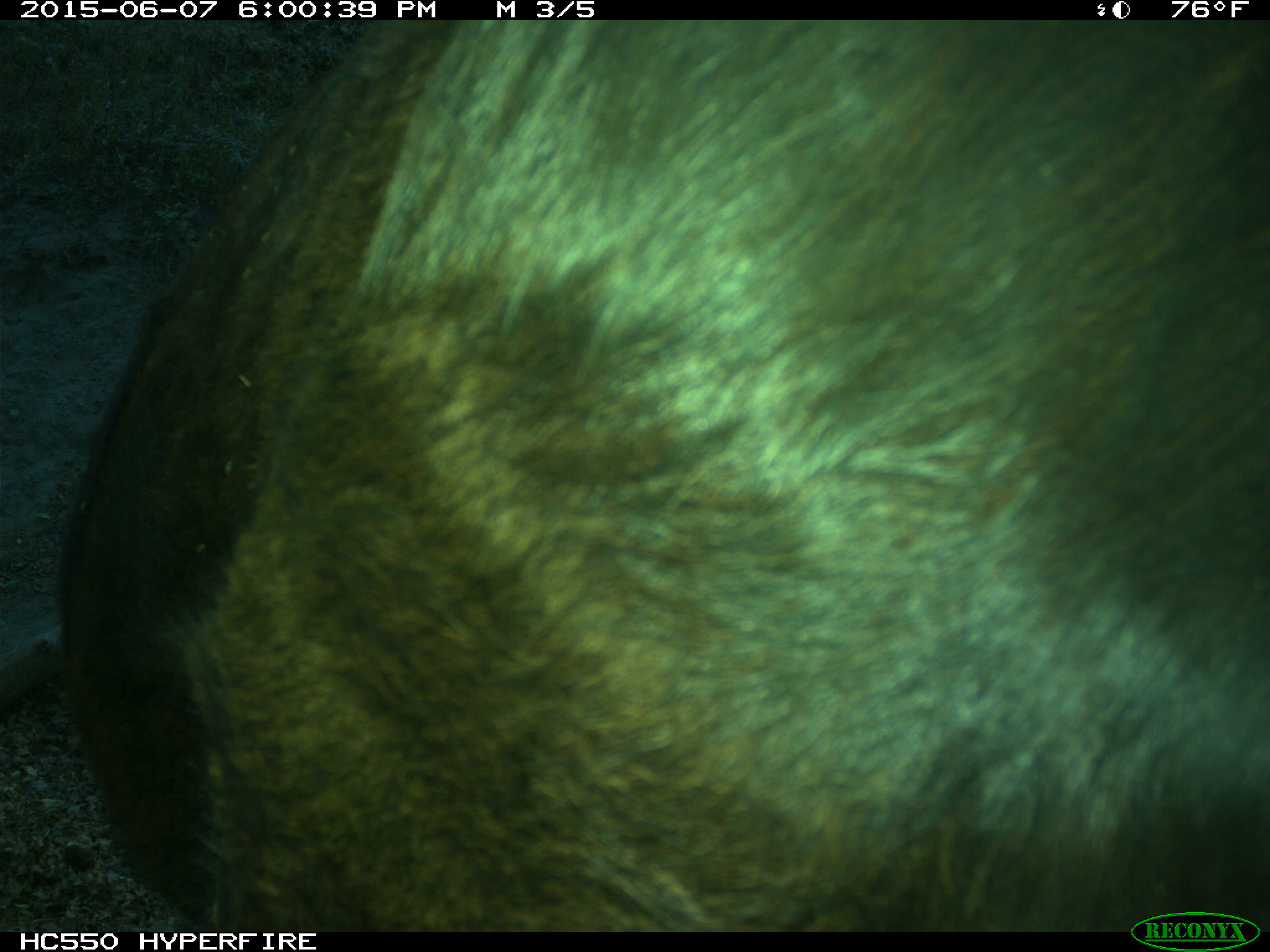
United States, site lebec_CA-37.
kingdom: Animalia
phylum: Chordata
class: Mammalia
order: Artiodactyla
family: Bovidae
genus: Bos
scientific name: Bos taurus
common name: domestic cow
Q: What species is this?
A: Bos taurus (domestic cow).